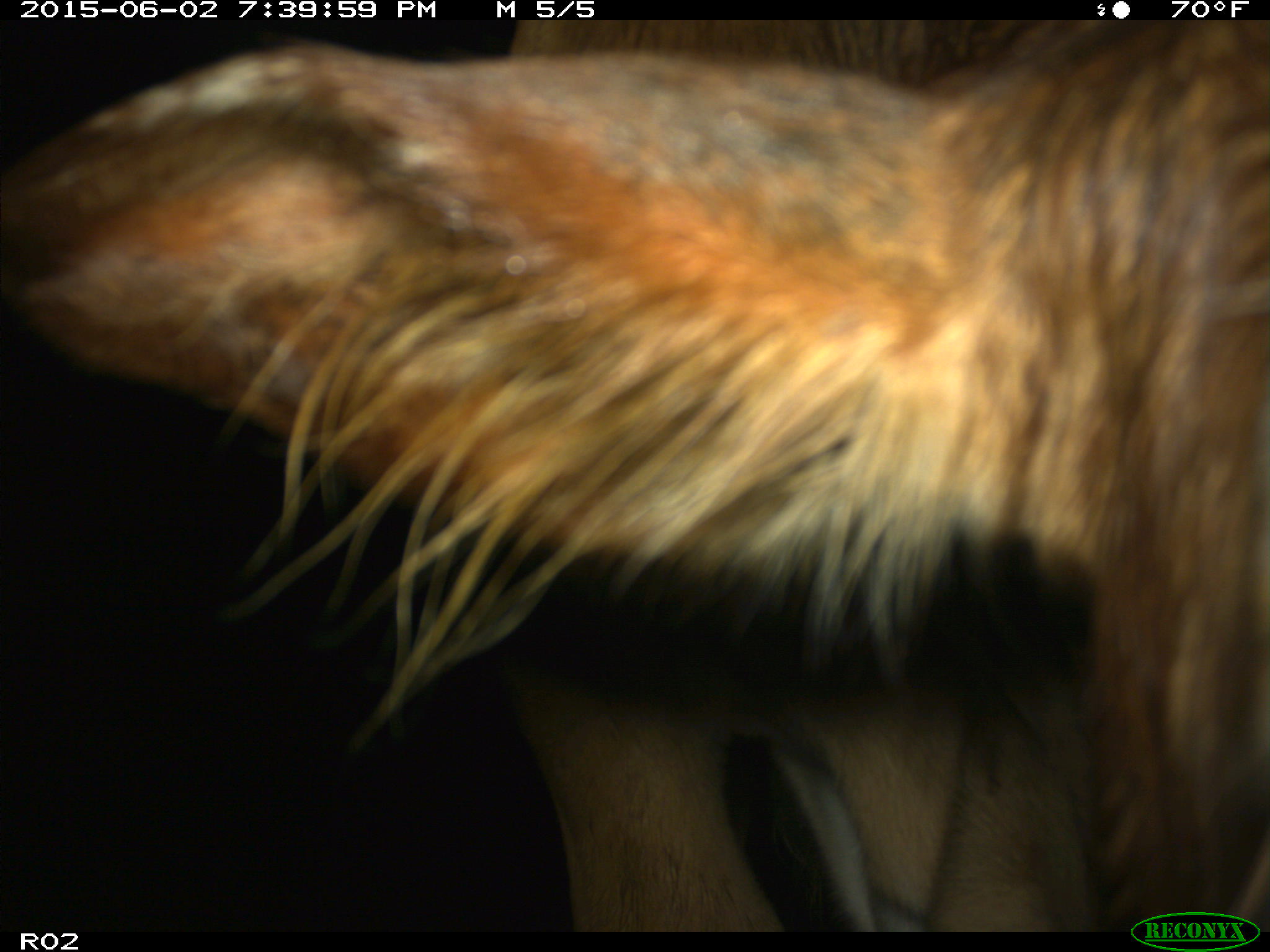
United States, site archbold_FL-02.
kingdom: Animalia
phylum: Chordata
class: Mammalia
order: Artiodactyla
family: Bovidae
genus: Bos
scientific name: Bos taurus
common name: domestic cow